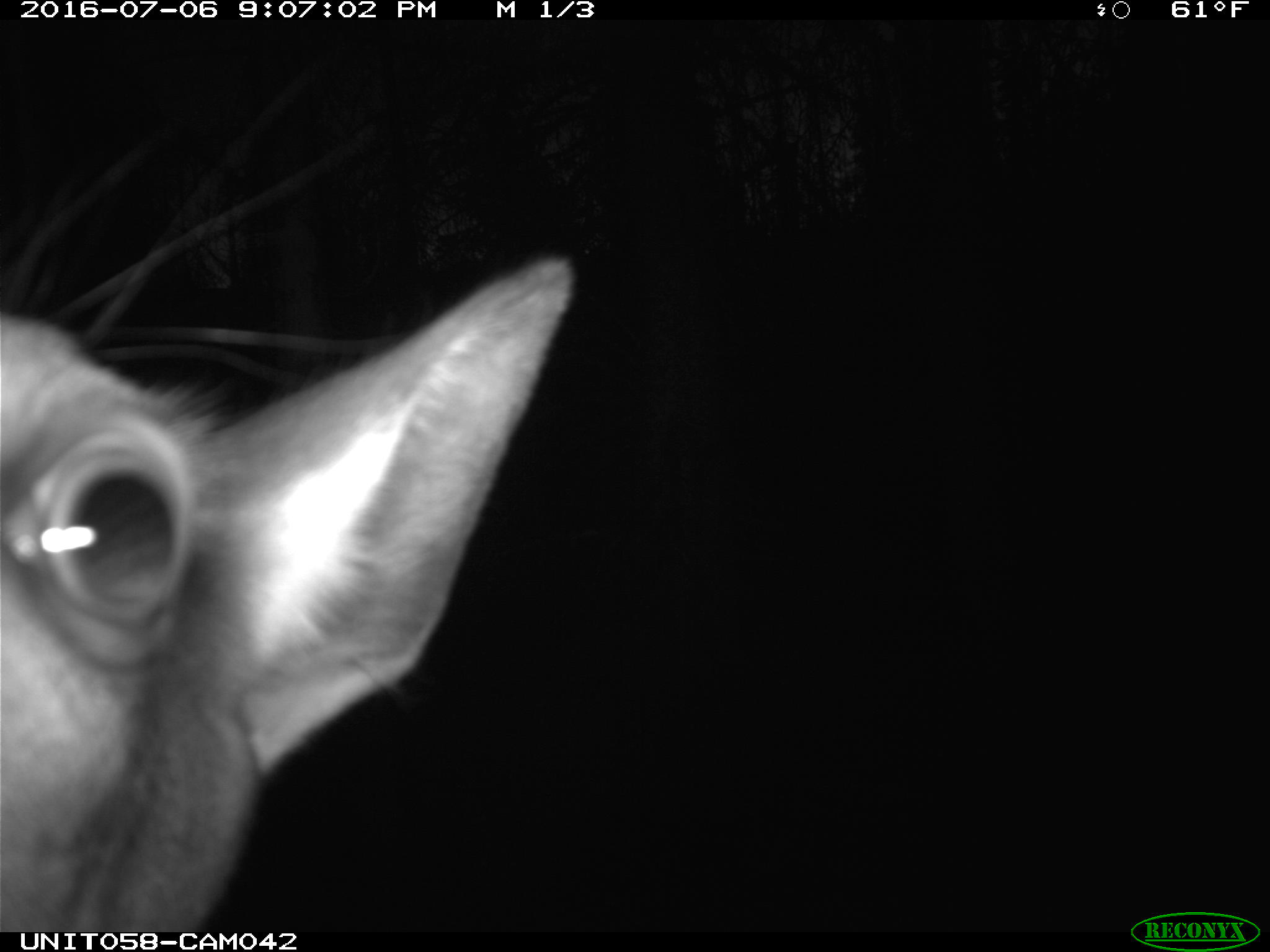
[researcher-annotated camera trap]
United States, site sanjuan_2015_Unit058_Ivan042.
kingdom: Animalia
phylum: Chordata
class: Mammalia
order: Artiodactyla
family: Cervidae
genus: Cervus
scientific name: Cervus elaphus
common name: red deer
Cervus elaphus (red deer).